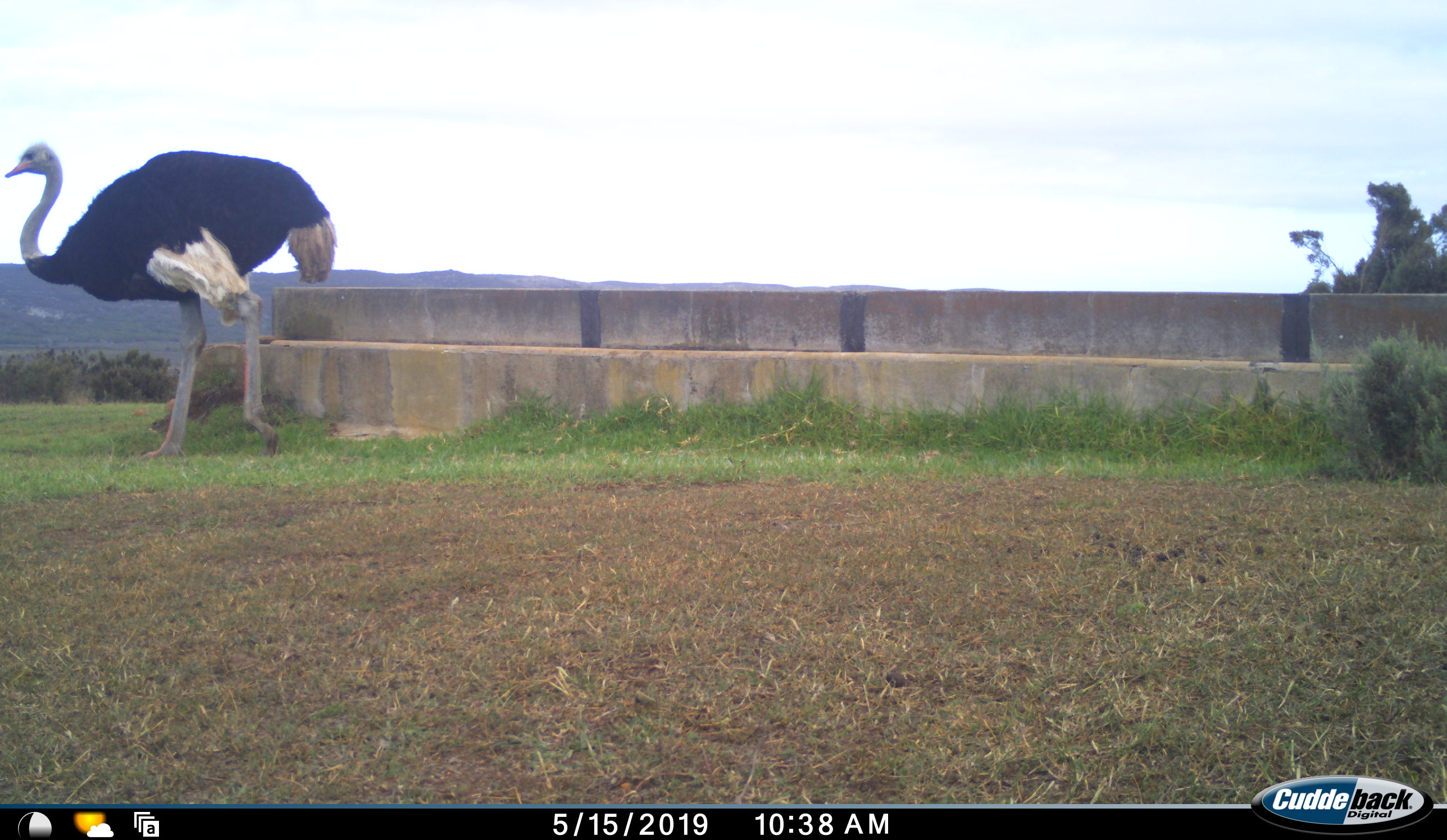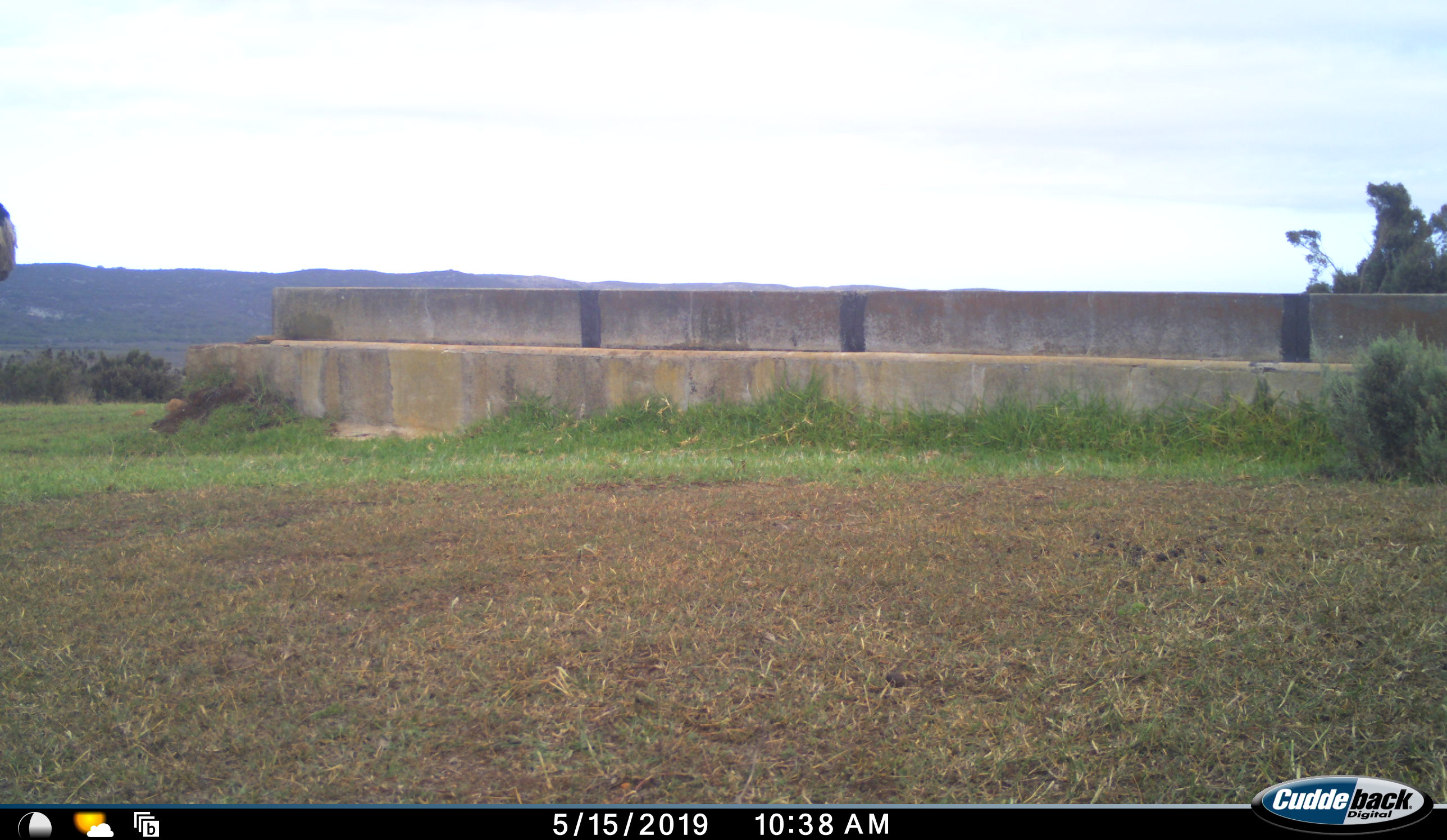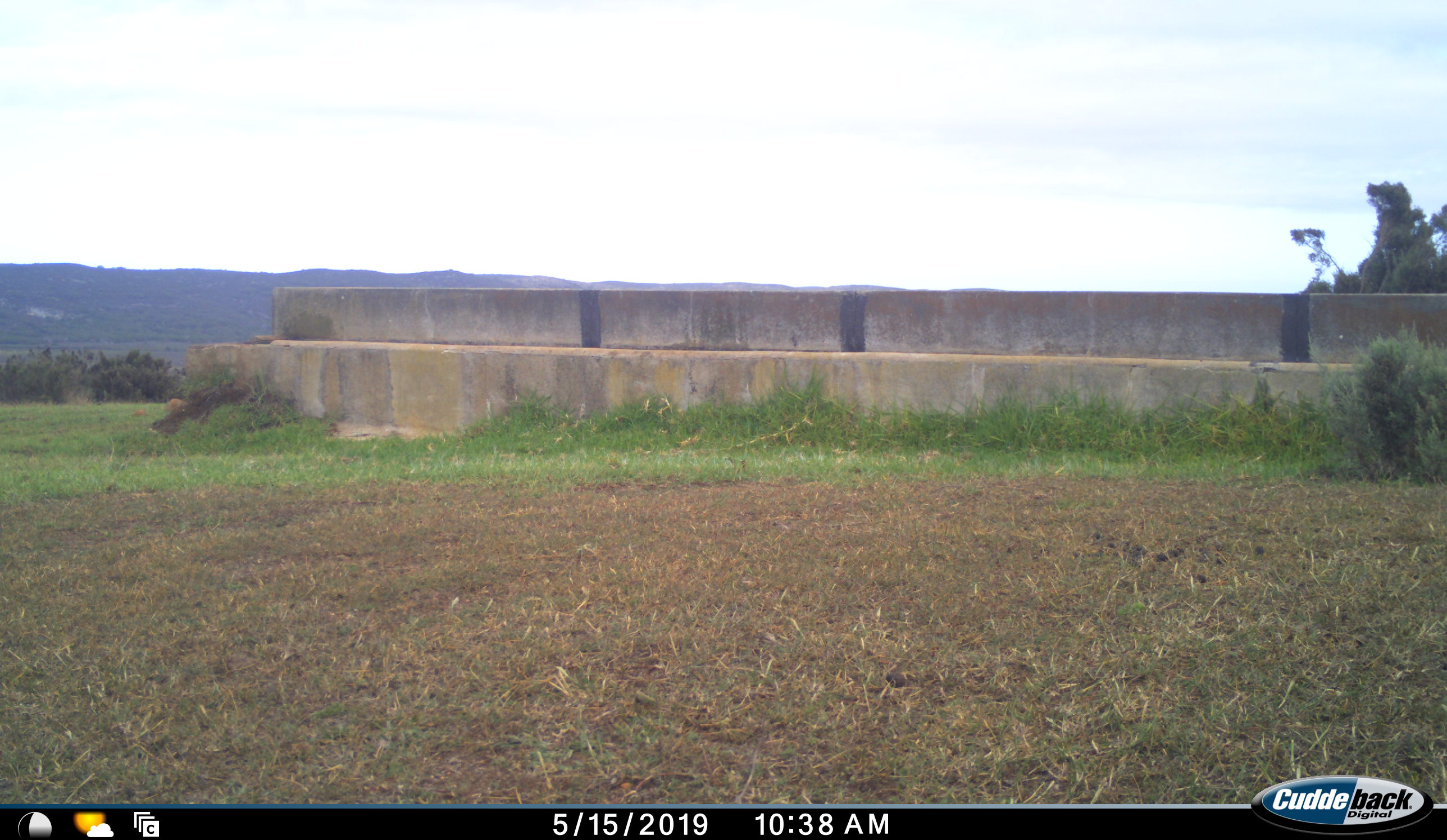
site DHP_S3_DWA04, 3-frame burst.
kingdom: Animalia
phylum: Chordata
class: Aves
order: Struthioniformes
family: Struthionidae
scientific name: Struthionidae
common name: ostrich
Ostrich (Struthionidae), count 1. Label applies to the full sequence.